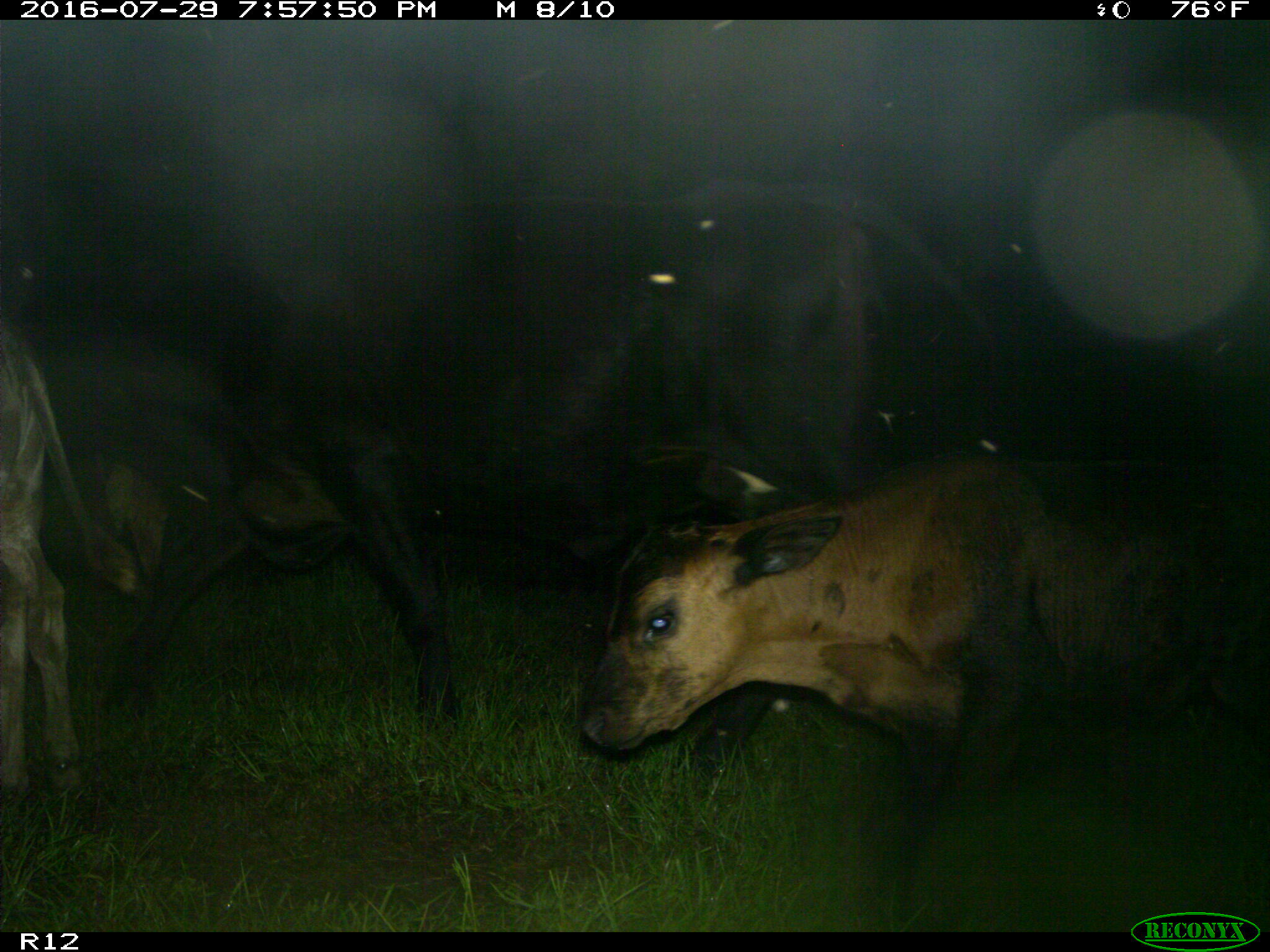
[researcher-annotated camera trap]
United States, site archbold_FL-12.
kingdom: Animalia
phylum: Chordata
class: Mammalia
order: Artiodactyla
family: Bovidae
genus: Bos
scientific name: Bos taurus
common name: domestic cow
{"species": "Bos taurus (domestic cow)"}